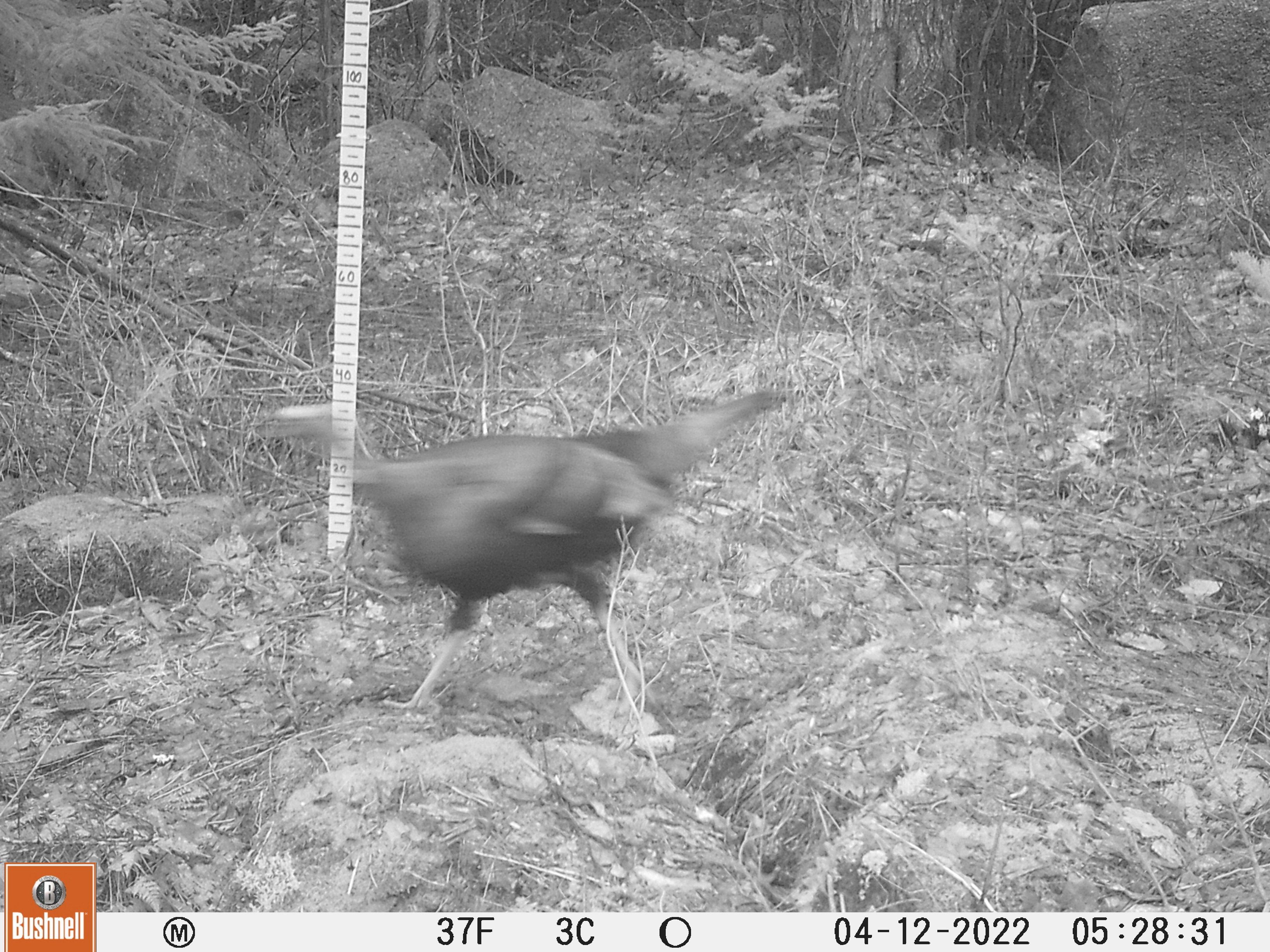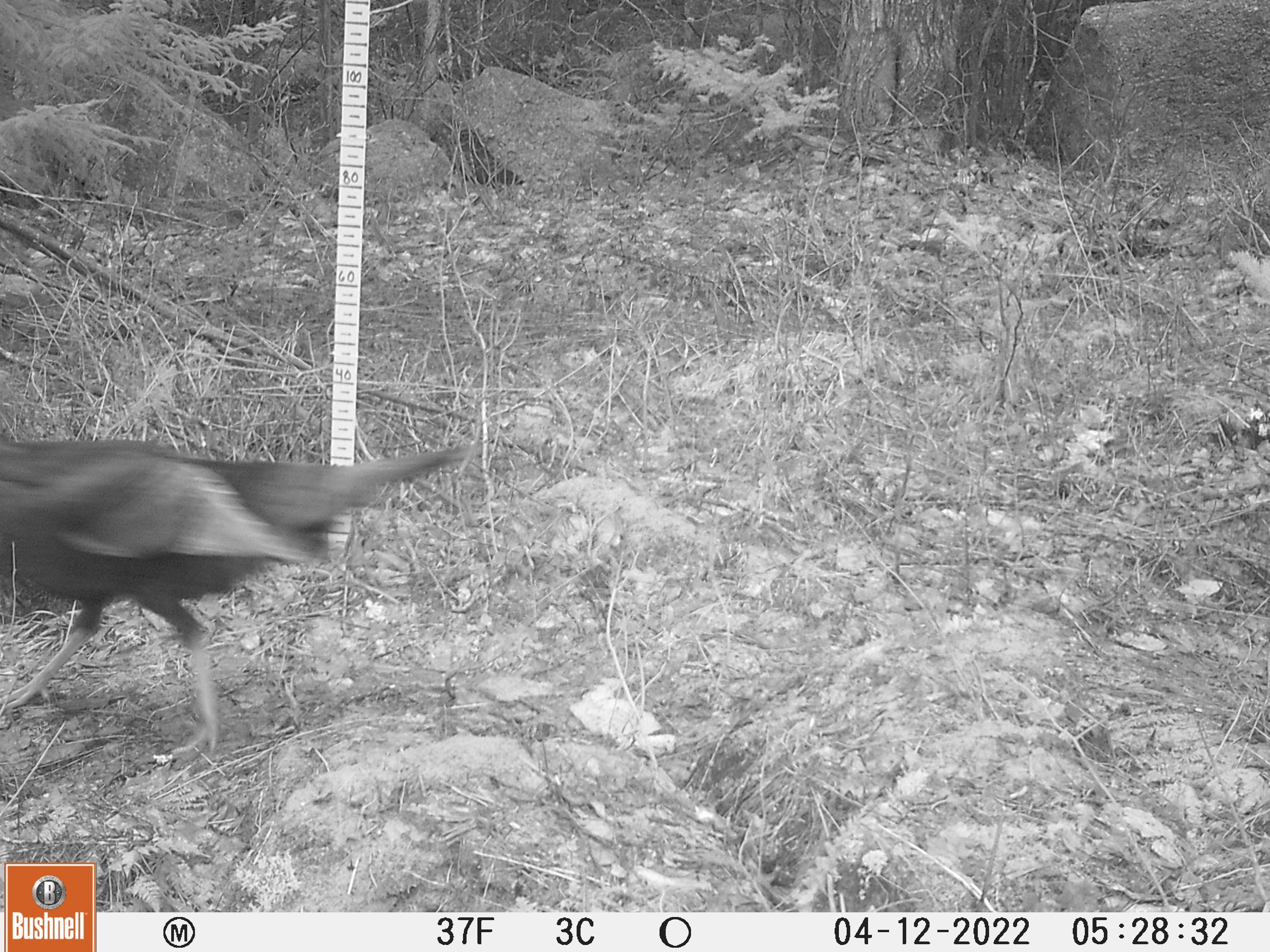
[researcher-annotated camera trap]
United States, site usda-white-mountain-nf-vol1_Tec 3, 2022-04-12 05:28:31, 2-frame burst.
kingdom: Animalia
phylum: Chordata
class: Aves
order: Galliformes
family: Phasianidae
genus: Meleagris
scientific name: Meleagris gallopavo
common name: wild turkey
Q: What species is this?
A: Wild turkey (Meleagris gallopavo).